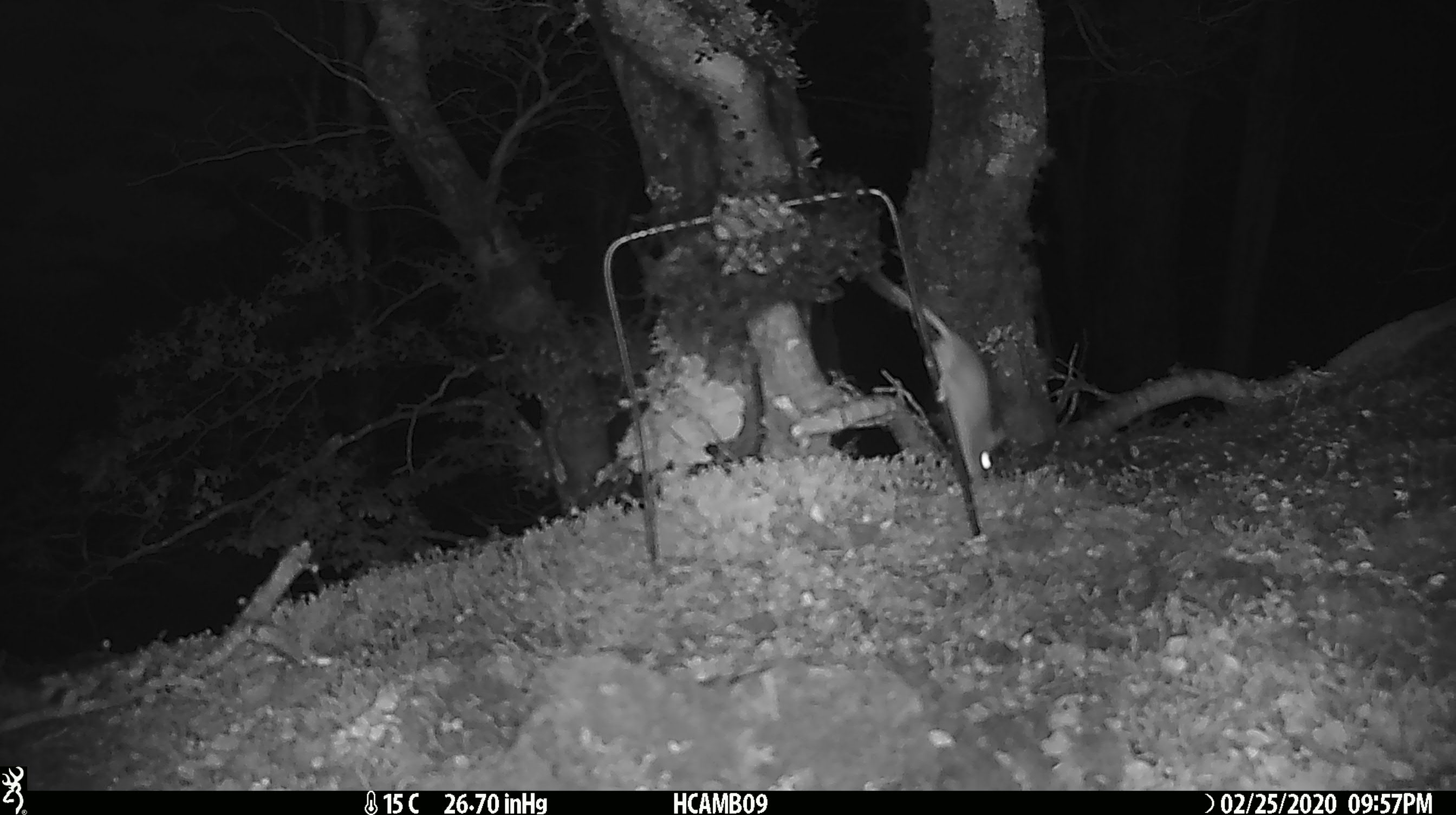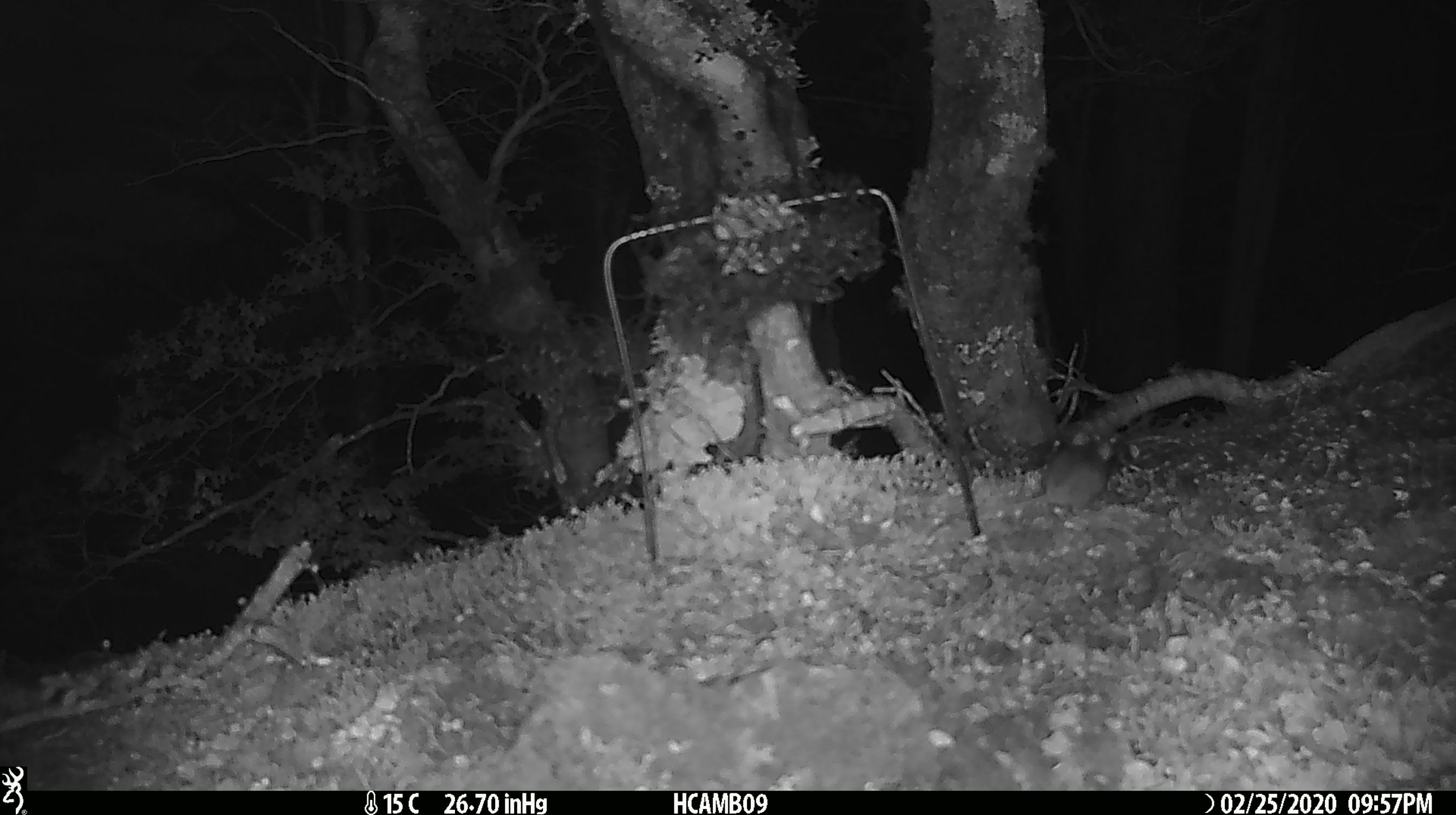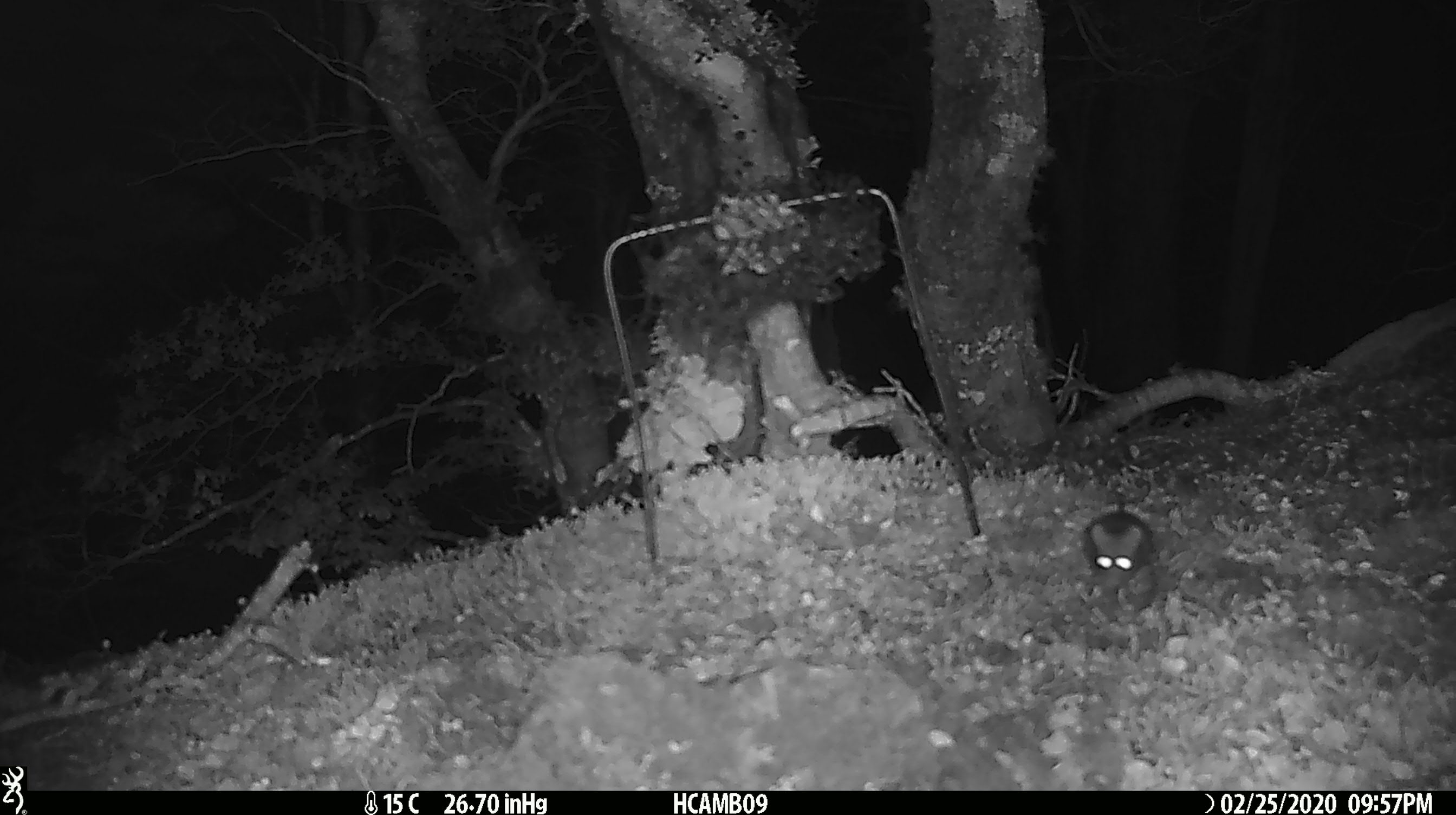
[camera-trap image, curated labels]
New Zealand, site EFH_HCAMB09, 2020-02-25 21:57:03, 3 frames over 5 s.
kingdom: Animalia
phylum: Chordata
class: Mammalia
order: Rodentia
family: Muridae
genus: Mus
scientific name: Mus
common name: mouse